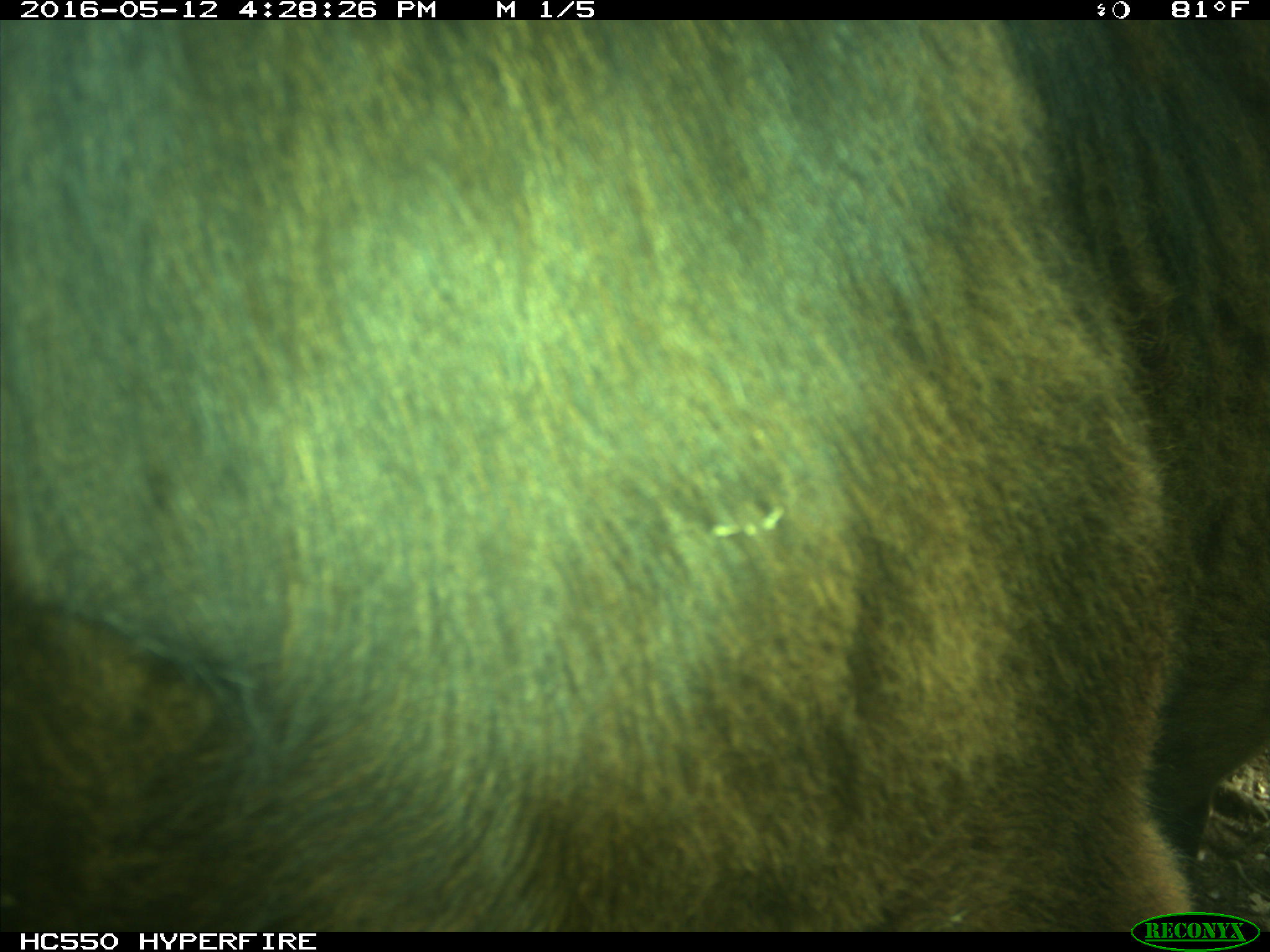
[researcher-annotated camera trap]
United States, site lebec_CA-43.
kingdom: Animalia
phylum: Chordata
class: Mammalia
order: Artiodactyla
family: Bovidae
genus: Bos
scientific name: Bos taurus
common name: domestic cow